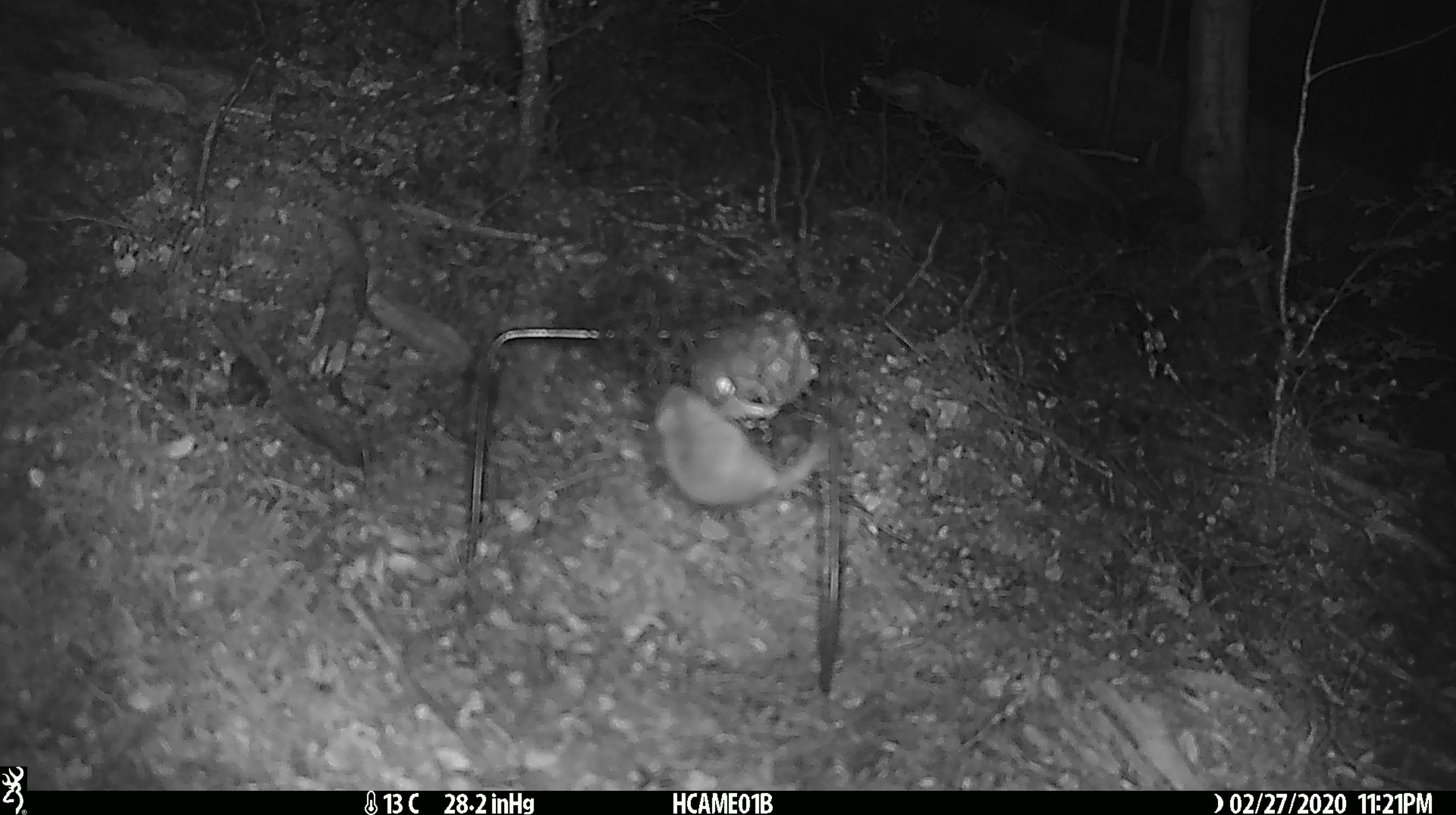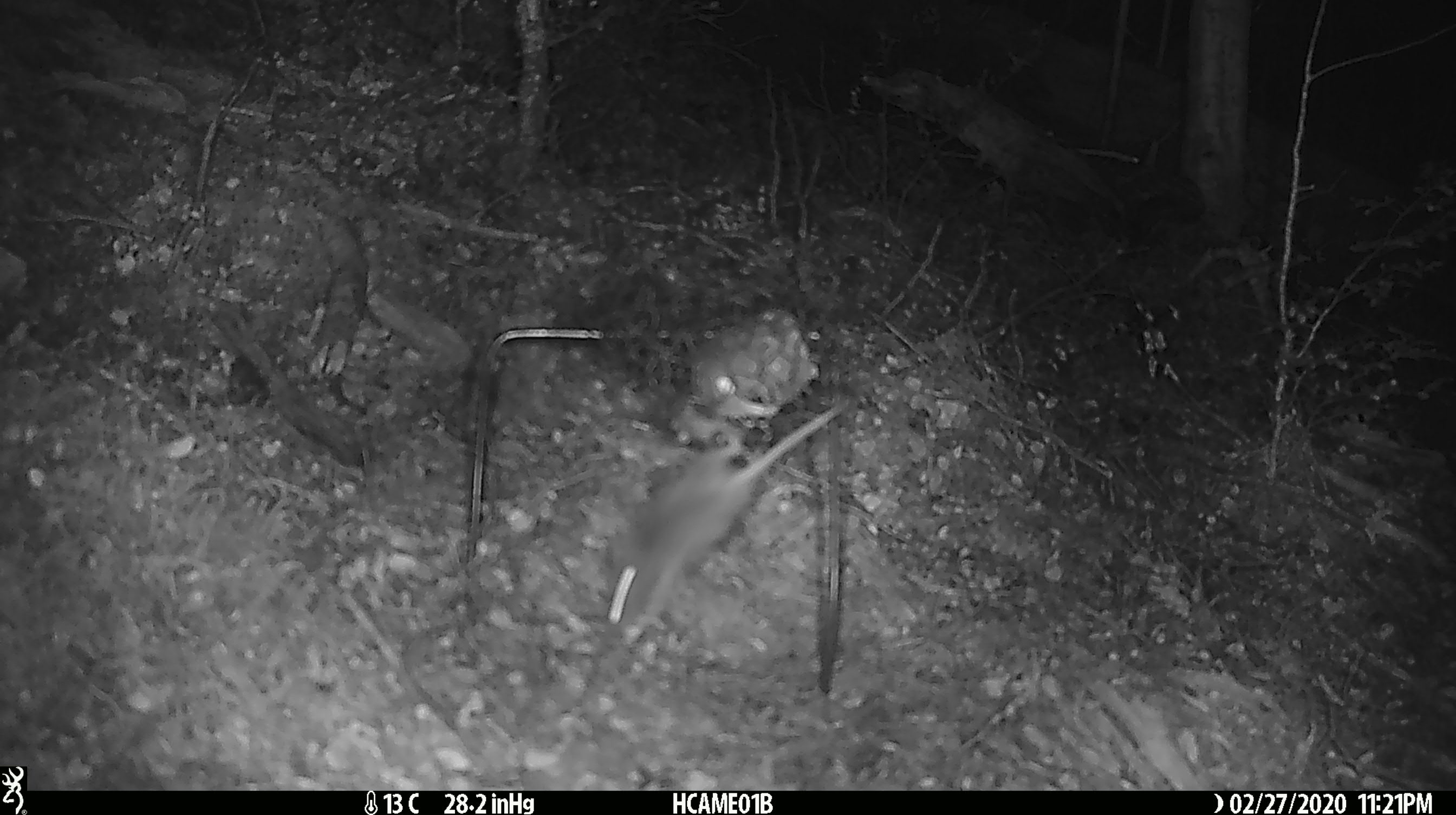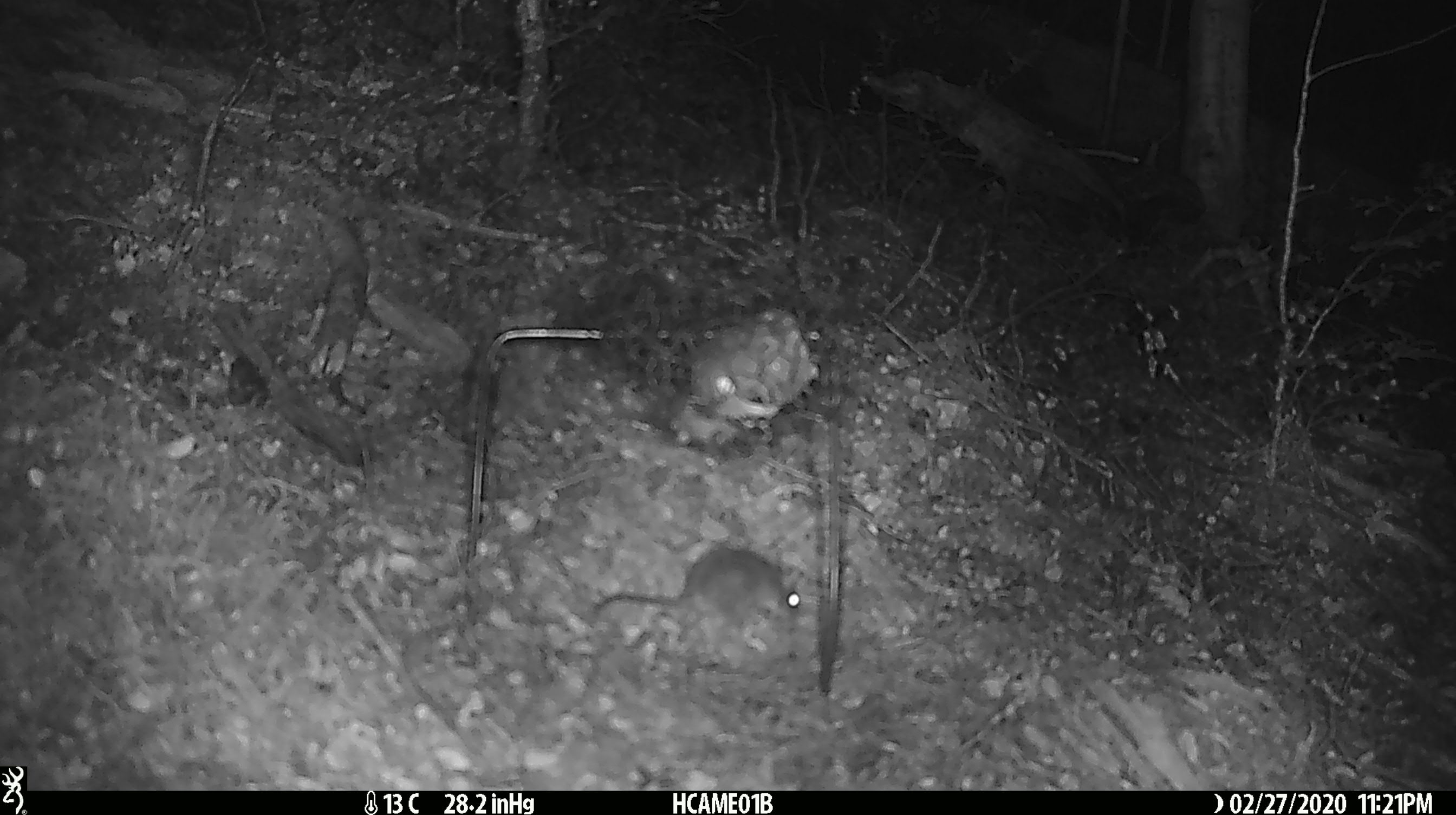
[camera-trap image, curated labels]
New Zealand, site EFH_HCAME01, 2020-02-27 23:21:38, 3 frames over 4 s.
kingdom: Animalia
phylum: Chordata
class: Mammalia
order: Rodentia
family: Muridae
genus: Mus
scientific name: Mus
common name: mouse